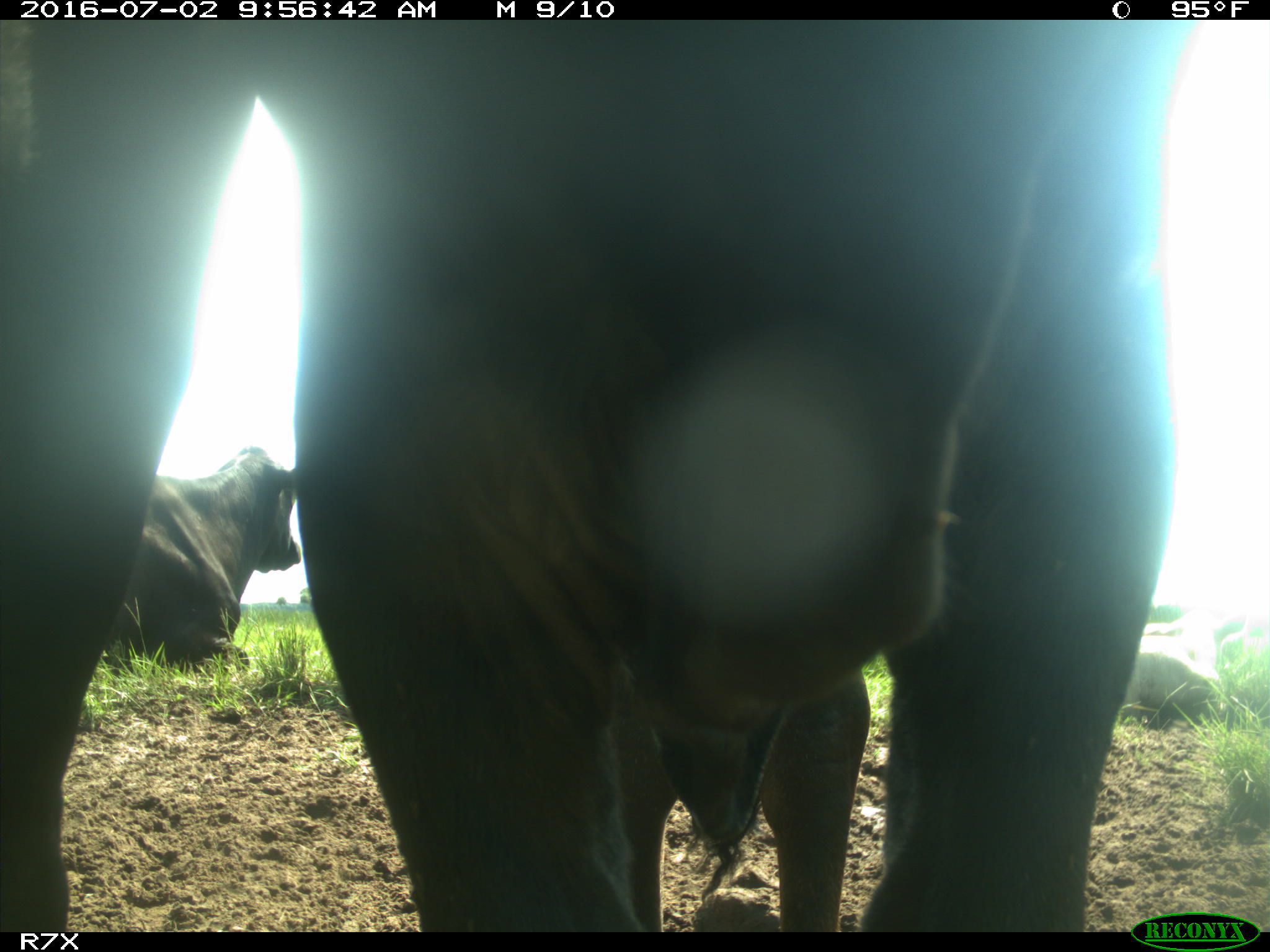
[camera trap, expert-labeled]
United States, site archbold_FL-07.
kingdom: Animalia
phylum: Chordata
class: Mammalia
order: Artiodactyla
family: Bovidae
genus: Bos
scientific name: Bos taurus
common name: domestic cow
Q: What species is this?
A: Bos taurus (domestic cow).